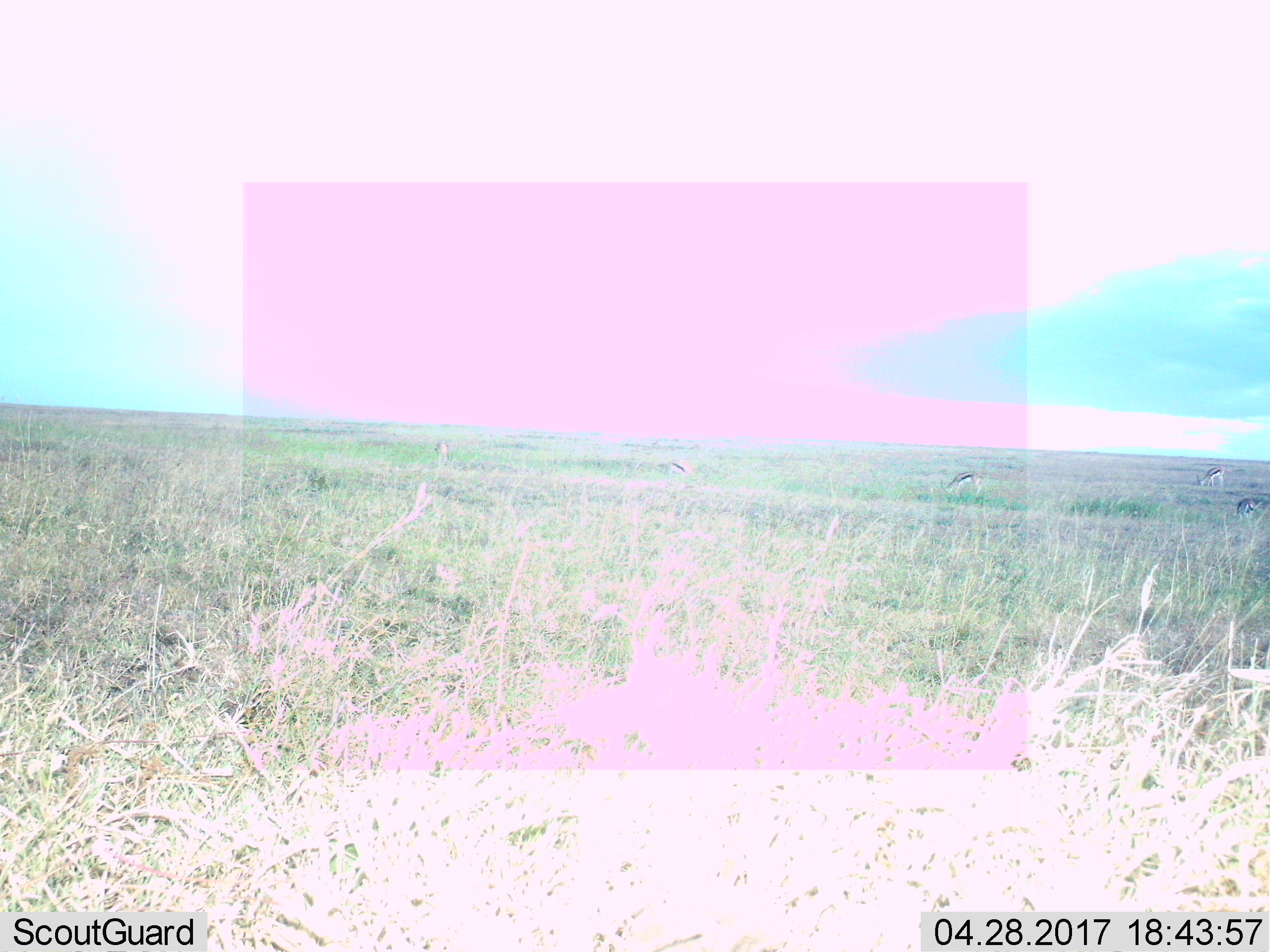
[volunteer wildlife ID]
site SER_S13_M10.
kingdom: Animalia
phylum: Chordata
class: Mammalia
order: Artiodactyla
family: Bovidae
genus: Eudorcas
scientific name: Eudorcas thomsonii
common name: thomson's gazelle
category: gazellethomsons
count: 5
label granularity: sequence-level